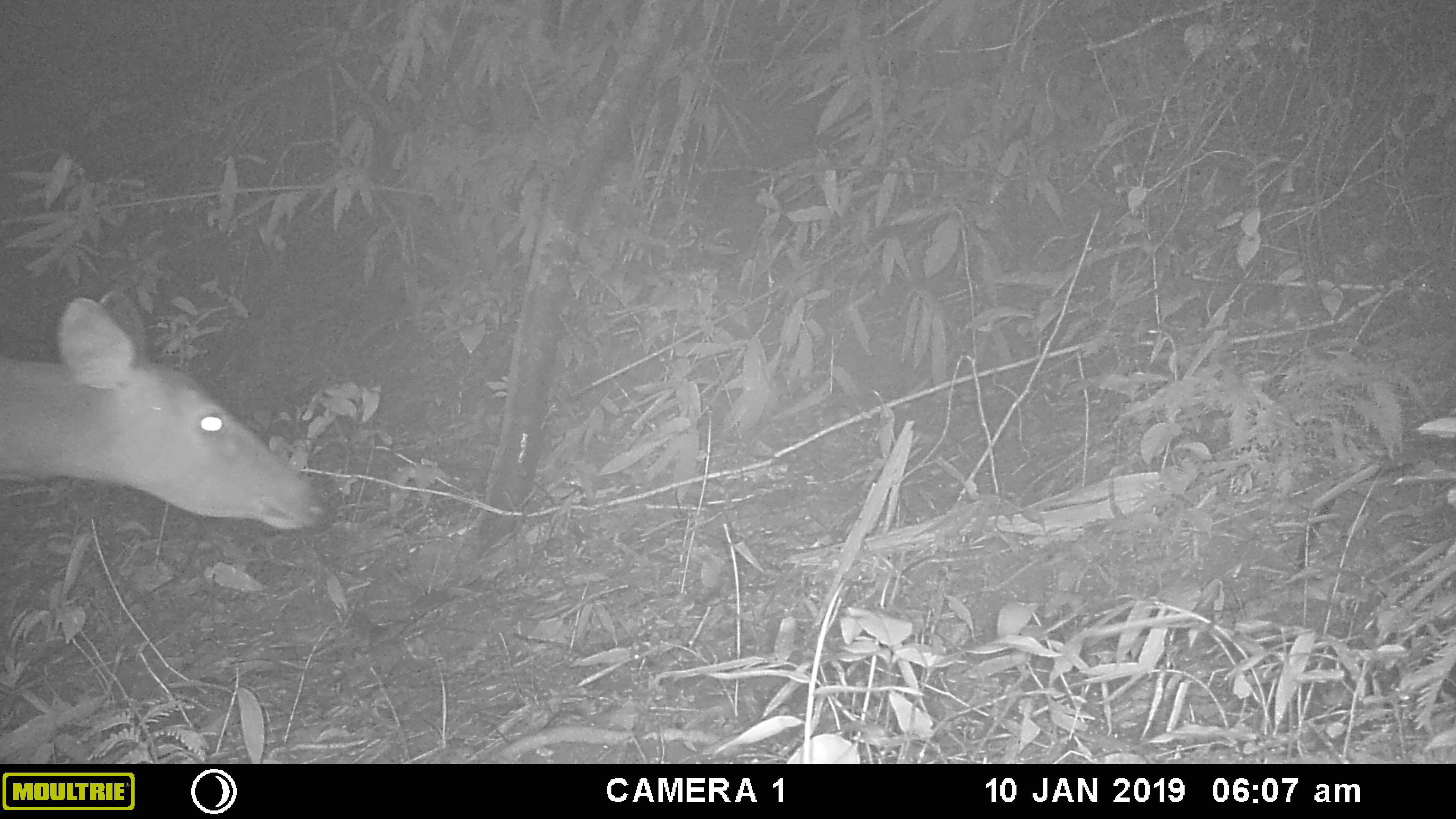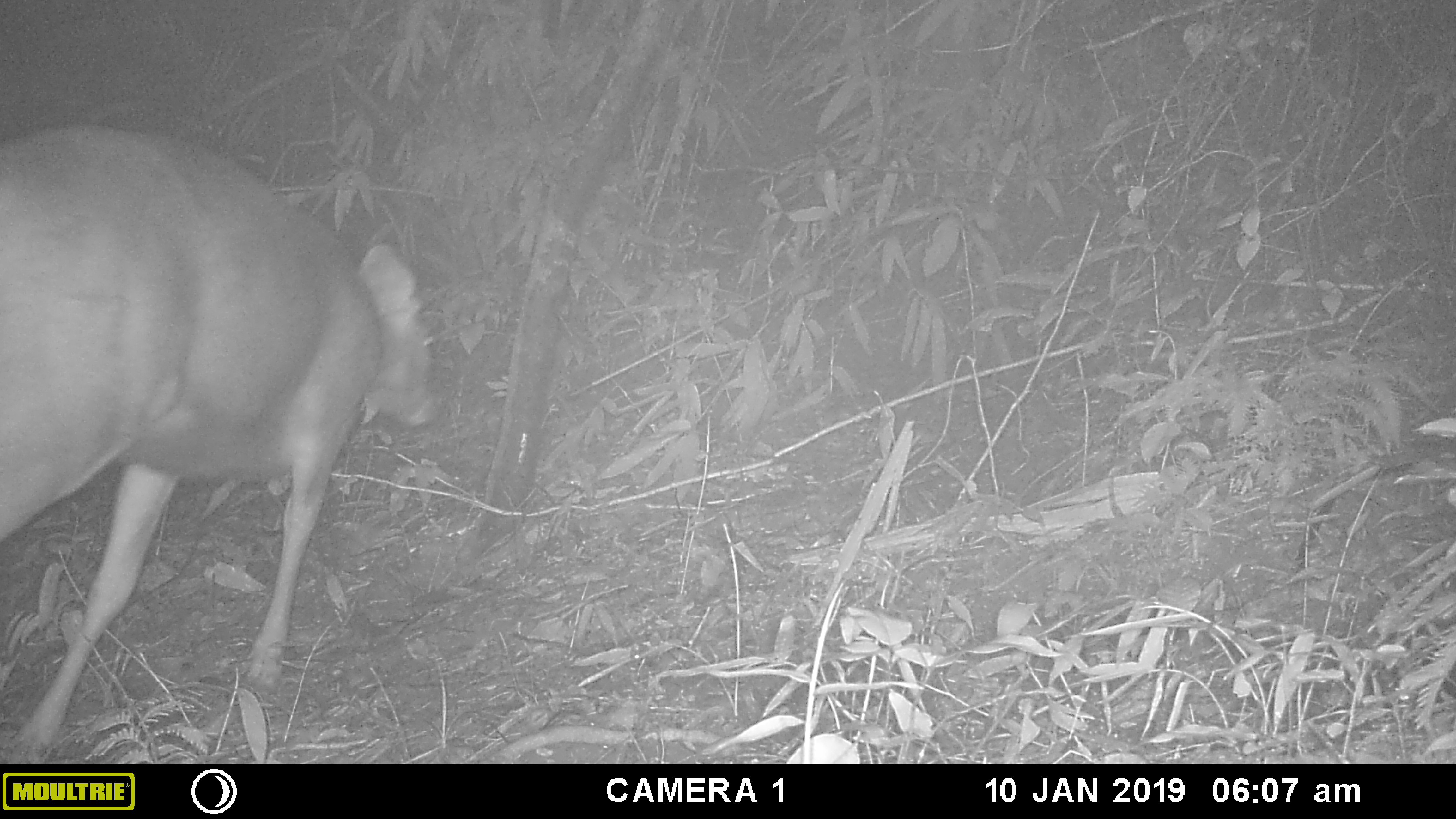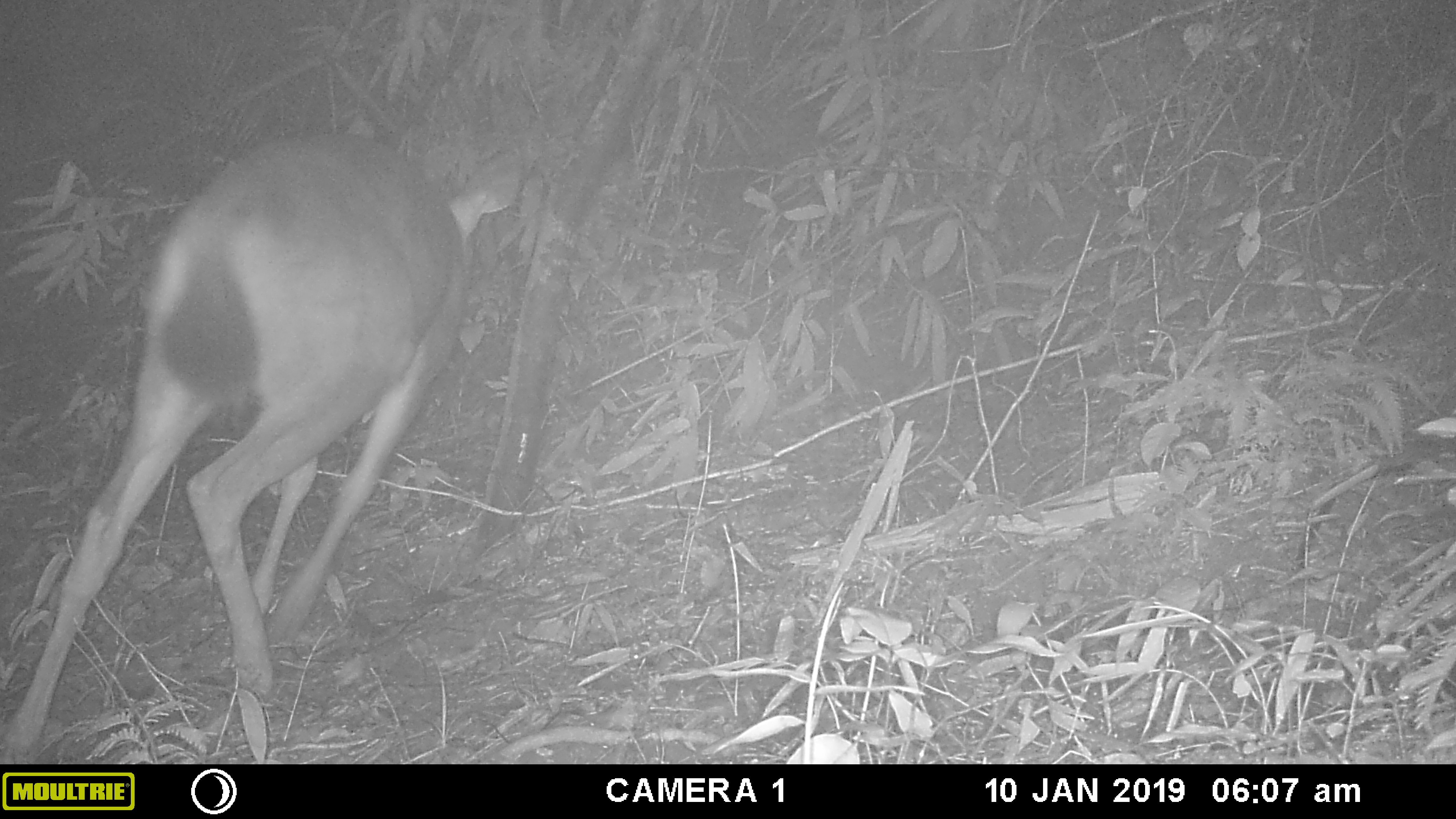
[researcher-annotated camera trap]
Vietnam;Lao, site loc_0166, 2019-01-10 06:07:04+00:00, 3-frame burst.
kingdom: Animalia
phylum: Chordata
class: Mammalia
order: Artiodactyla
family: Cervidae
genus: Rusa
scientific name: Rusa unicolor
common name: sambar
Sambar (Rusa unicolor). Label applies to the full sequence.